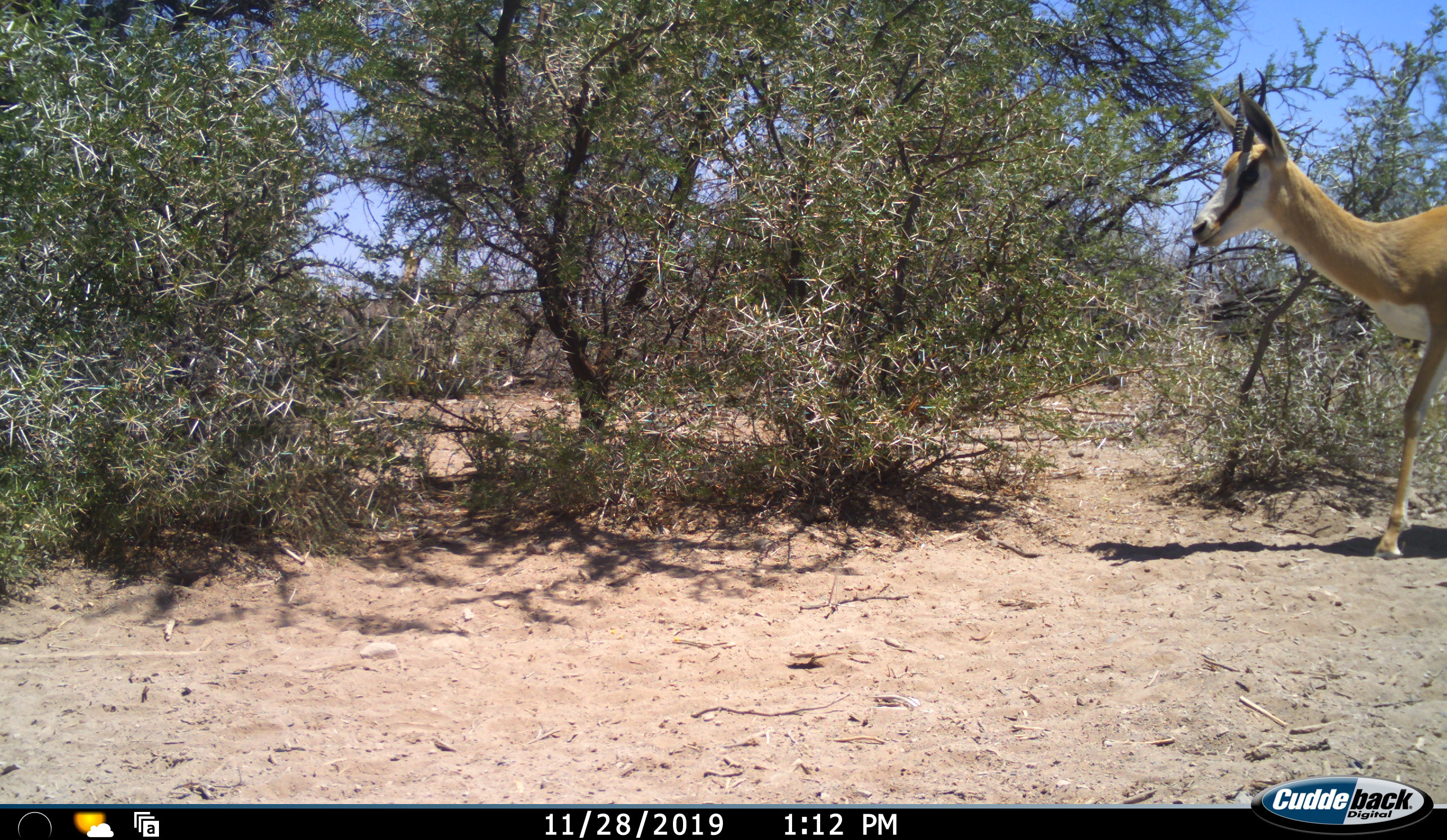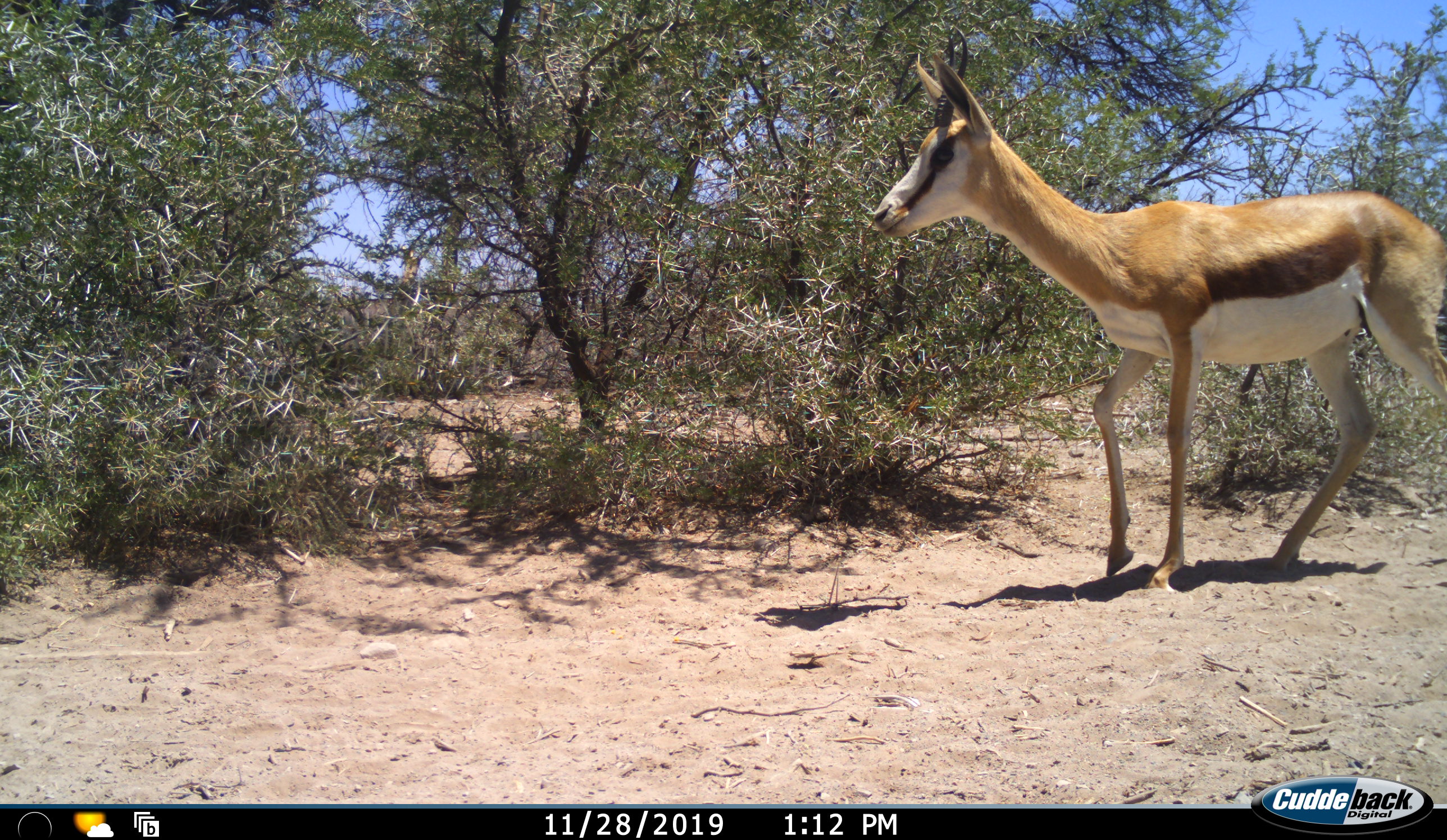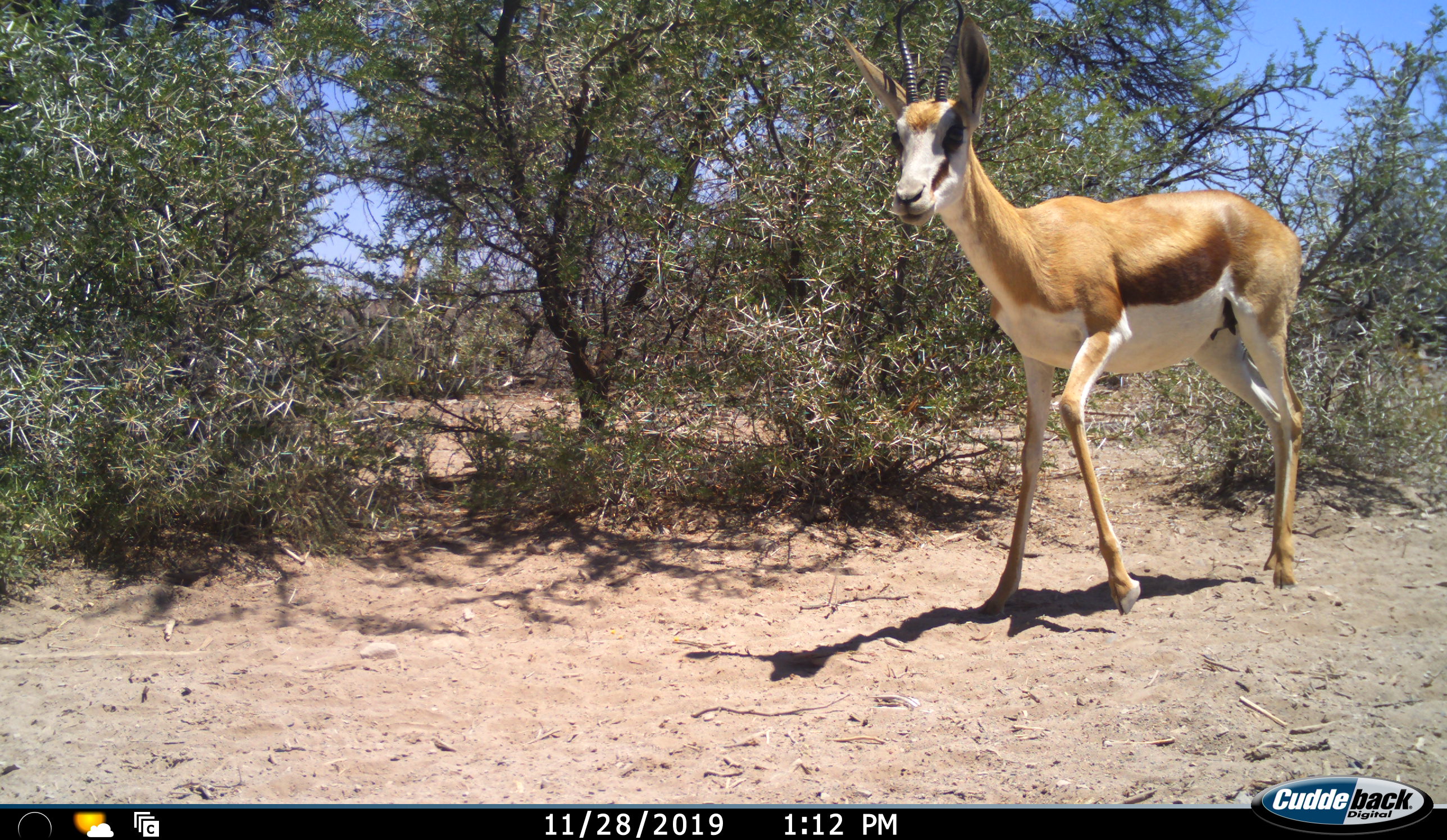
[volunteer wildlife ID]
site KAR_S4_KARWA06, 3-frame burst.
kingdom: Animalia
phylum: Chordata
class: Mammalia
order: Artiodactyla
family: Bovidae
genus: Antidorcas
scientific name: Antidorcas marsupialis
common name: springbok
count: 1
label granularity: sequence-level